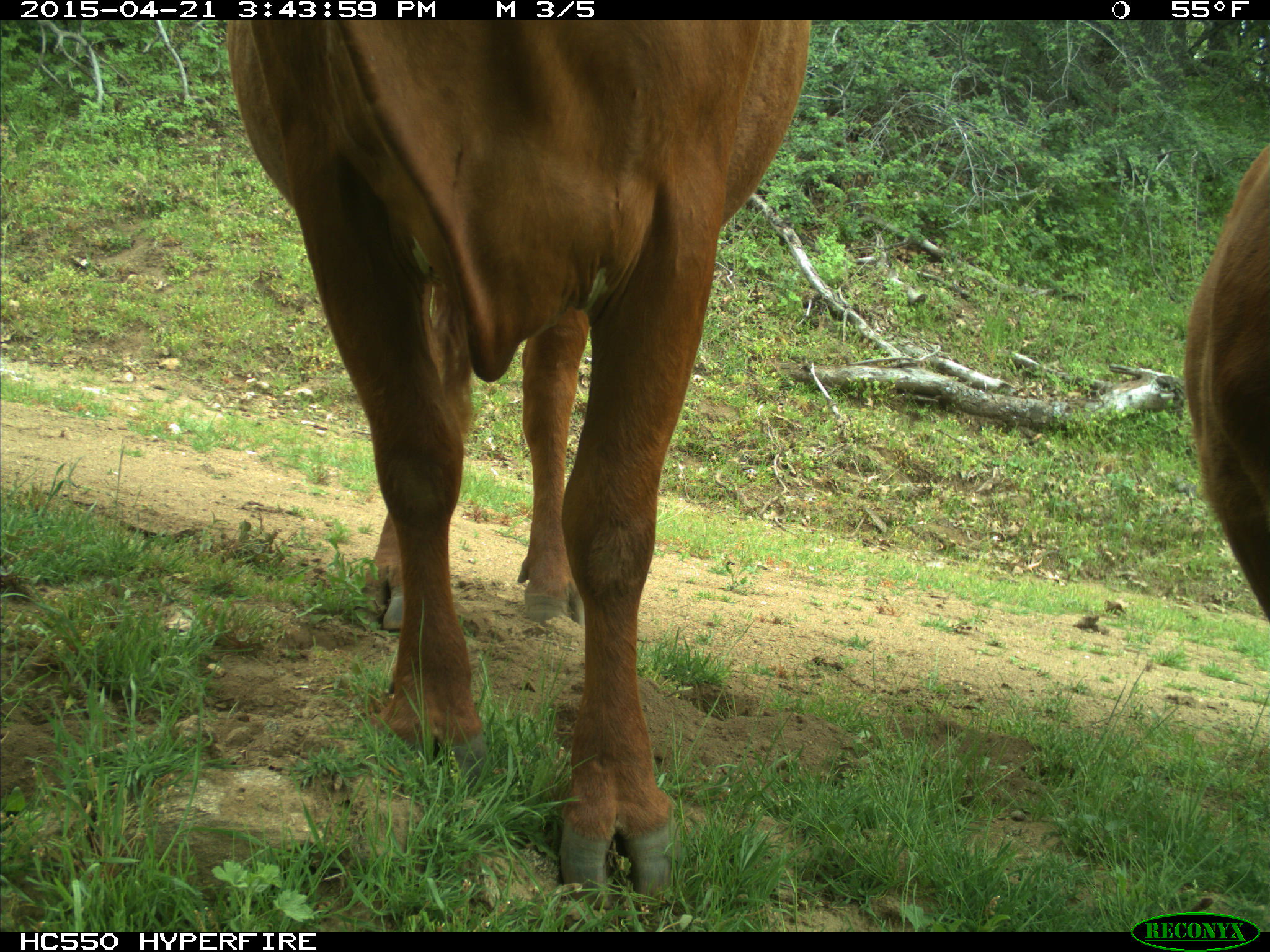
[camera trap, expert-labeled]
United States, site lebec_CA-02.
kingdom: Animalia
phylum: Chordata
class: Mammalia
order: Artiodactyla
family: Bovidae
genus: Bos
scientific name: Bos taurus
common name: domestic cow